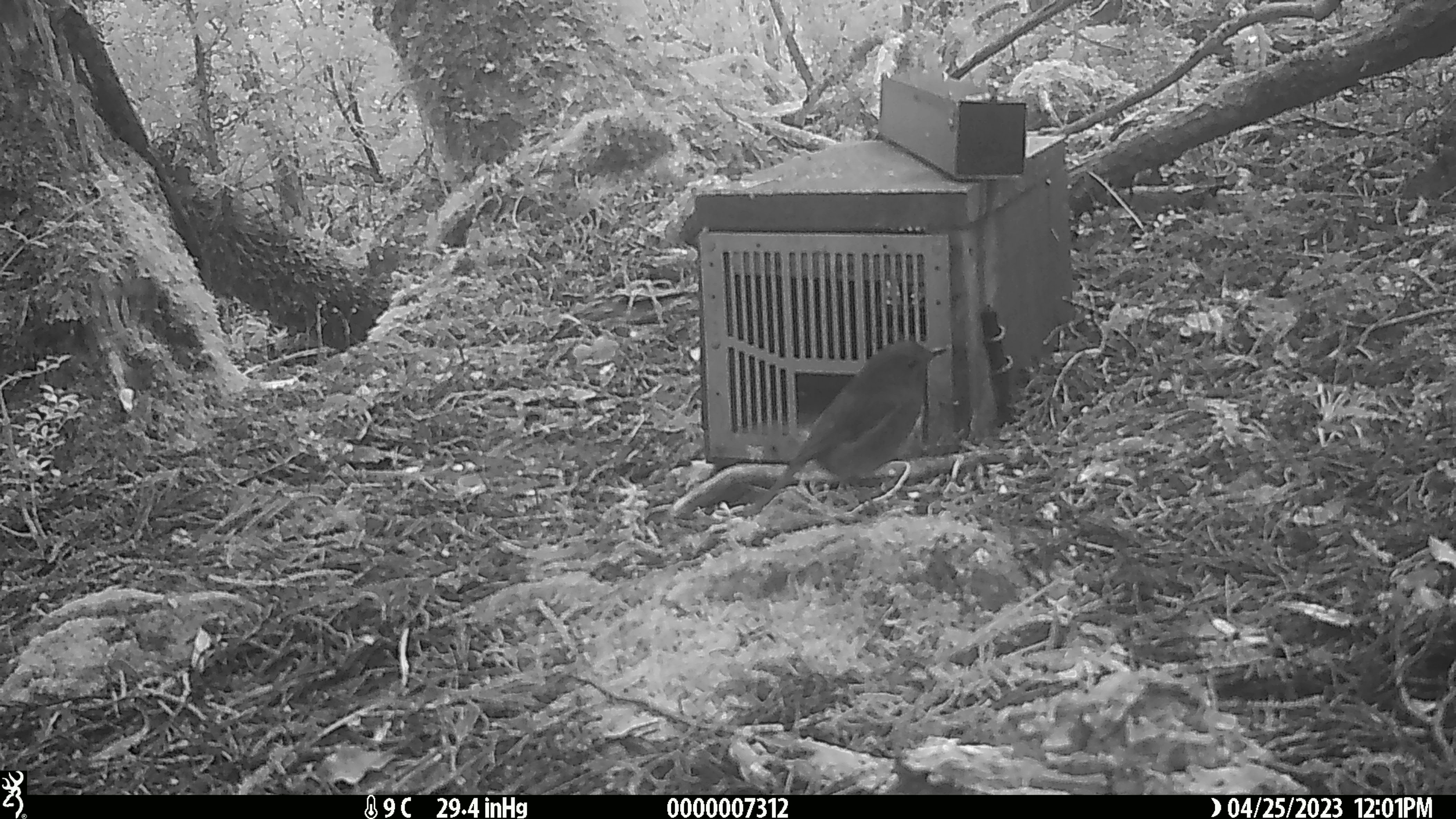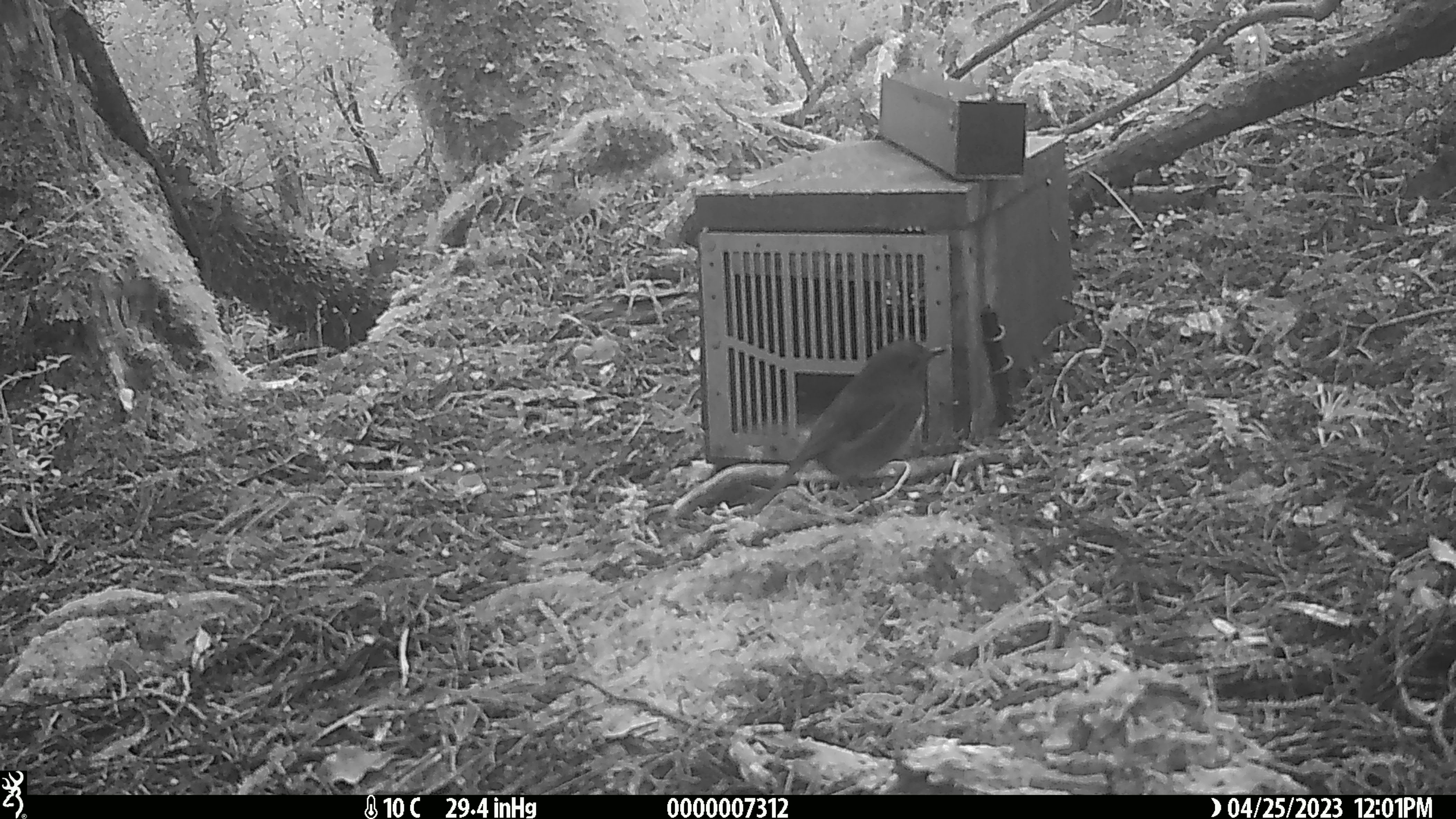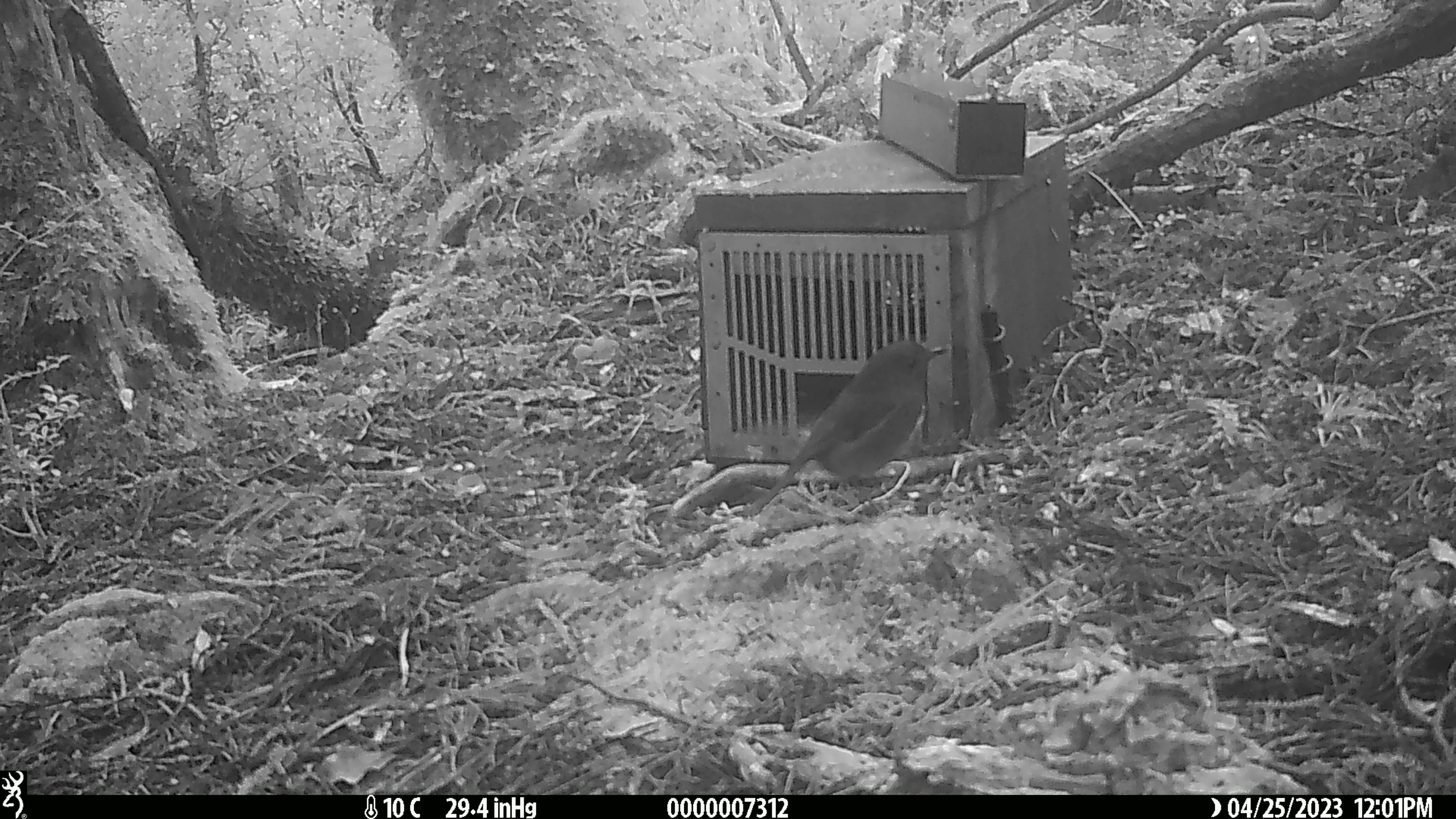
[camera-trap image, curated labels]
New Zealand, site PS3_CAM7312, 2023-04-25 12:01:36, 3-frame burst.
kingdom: Animalia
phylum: Chordata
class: Aves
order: Passeriformes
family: Petroicidae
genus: Petroica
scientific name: Petroica australis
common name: new zealand robin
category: robin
Robin (new zealand robin) (Petroica australis).